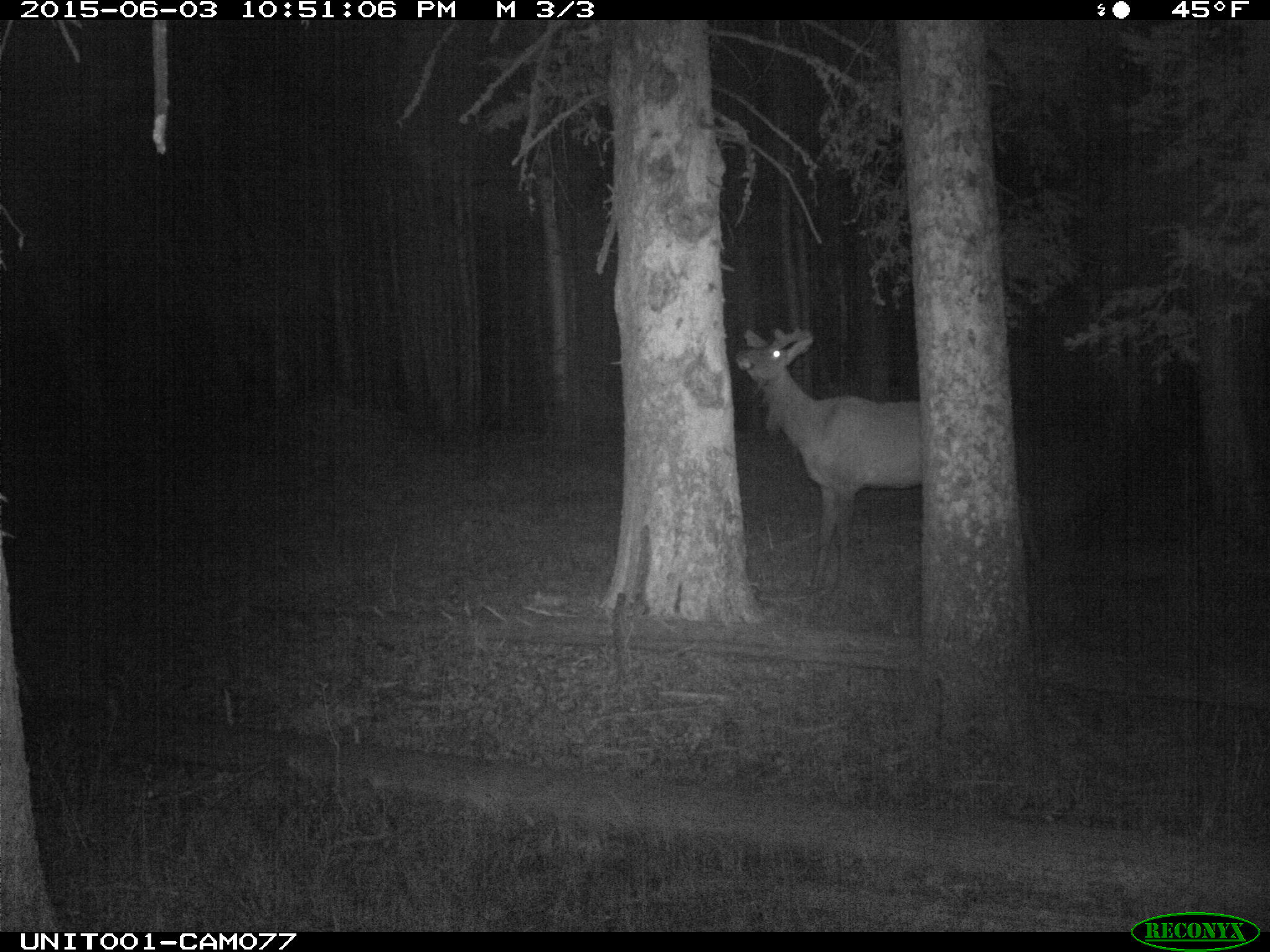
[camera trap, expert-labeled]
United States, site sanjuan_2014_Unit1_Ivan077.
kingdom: Animalia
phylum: Chordata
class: Mammalia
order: Artiodactyla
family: Cervidae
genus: Cervus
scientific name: Cervus elaphus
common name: red deer